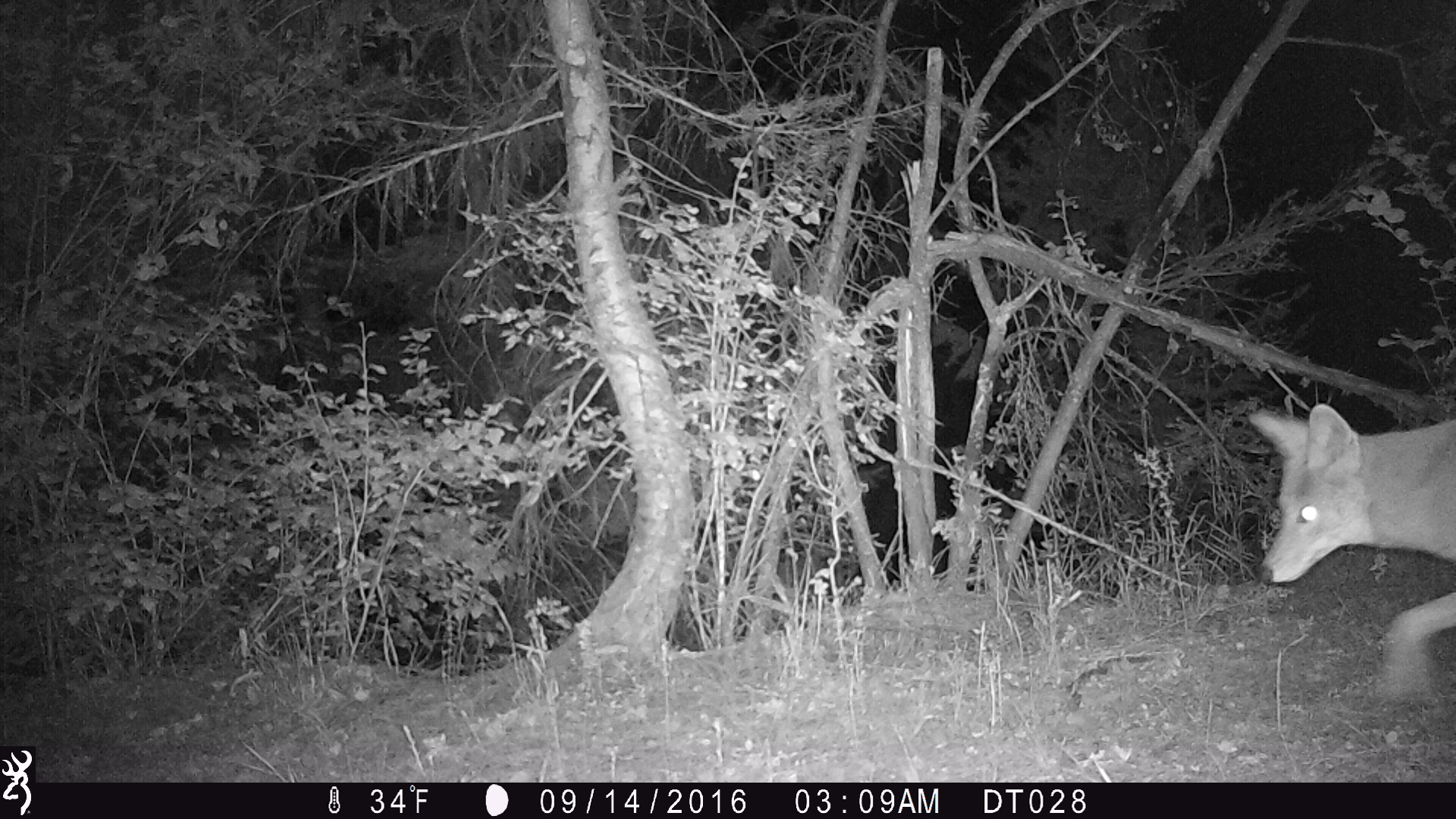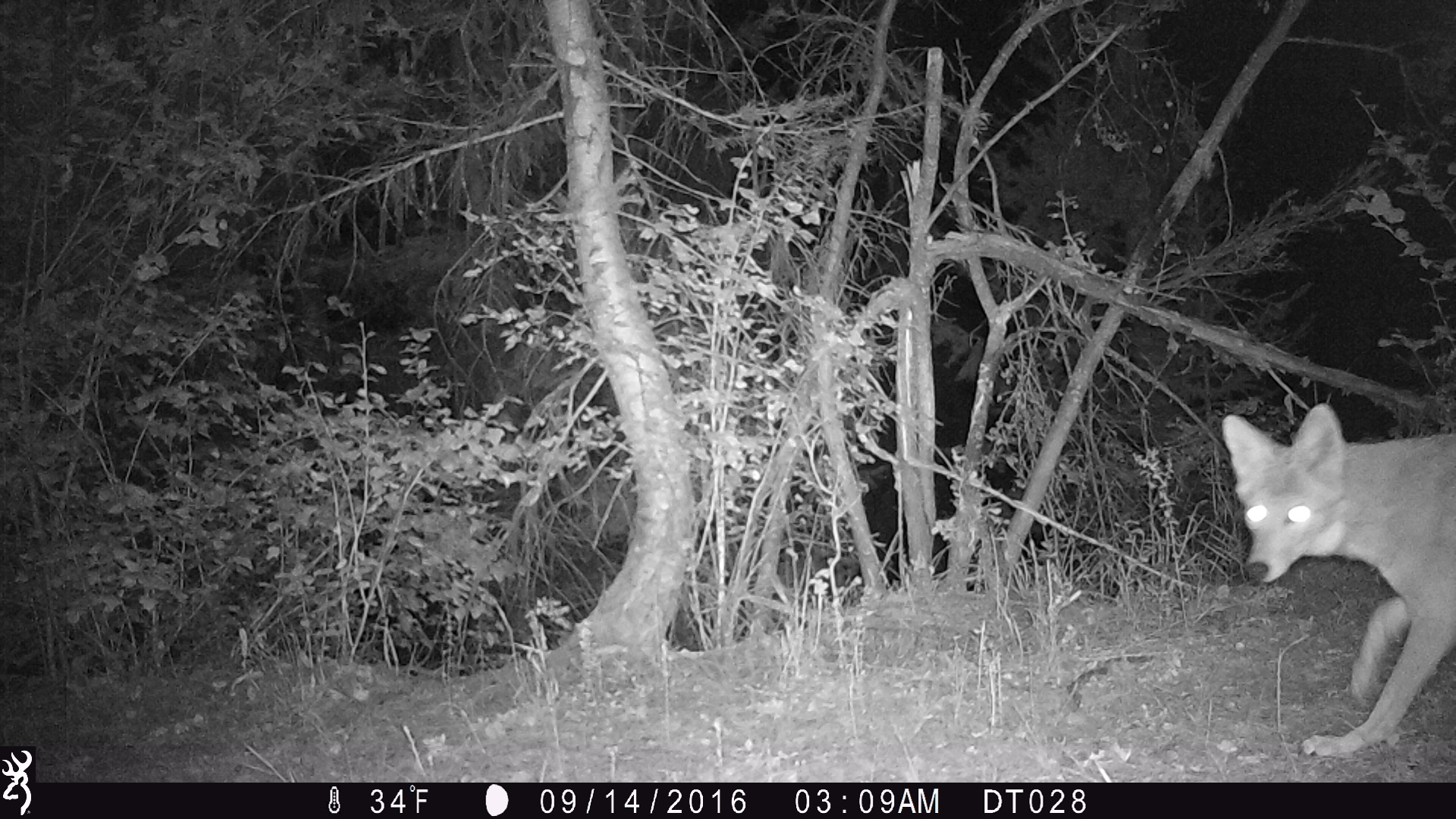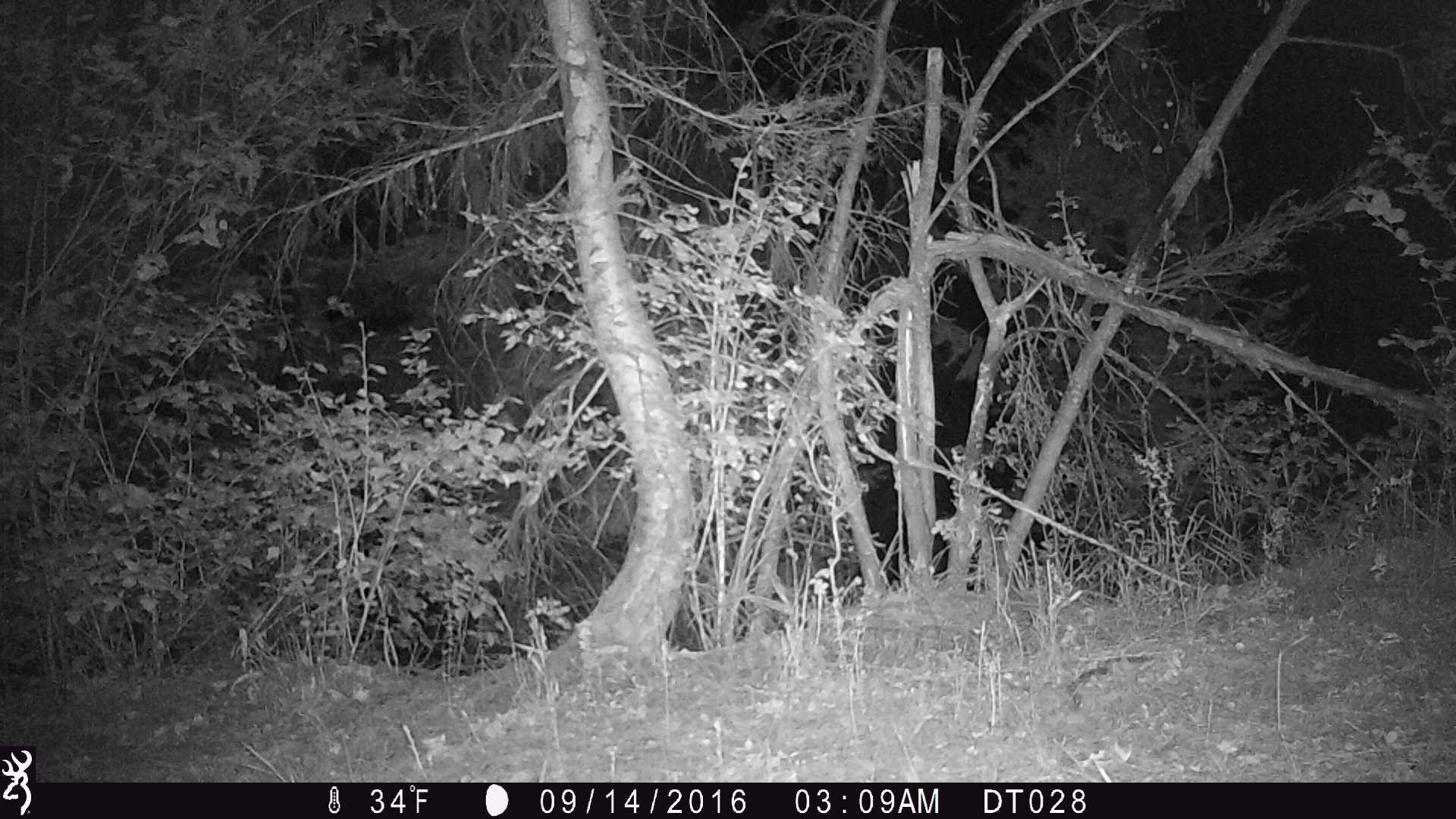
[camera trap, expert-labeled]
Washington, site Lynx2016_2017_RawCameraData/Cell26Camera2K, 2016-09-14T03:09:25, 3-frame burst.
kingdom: Animalia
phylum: Chordata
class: Mammalia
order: Carnivora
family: Canidae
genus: Canis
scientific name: Canis latrans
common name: coyote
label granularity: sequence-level